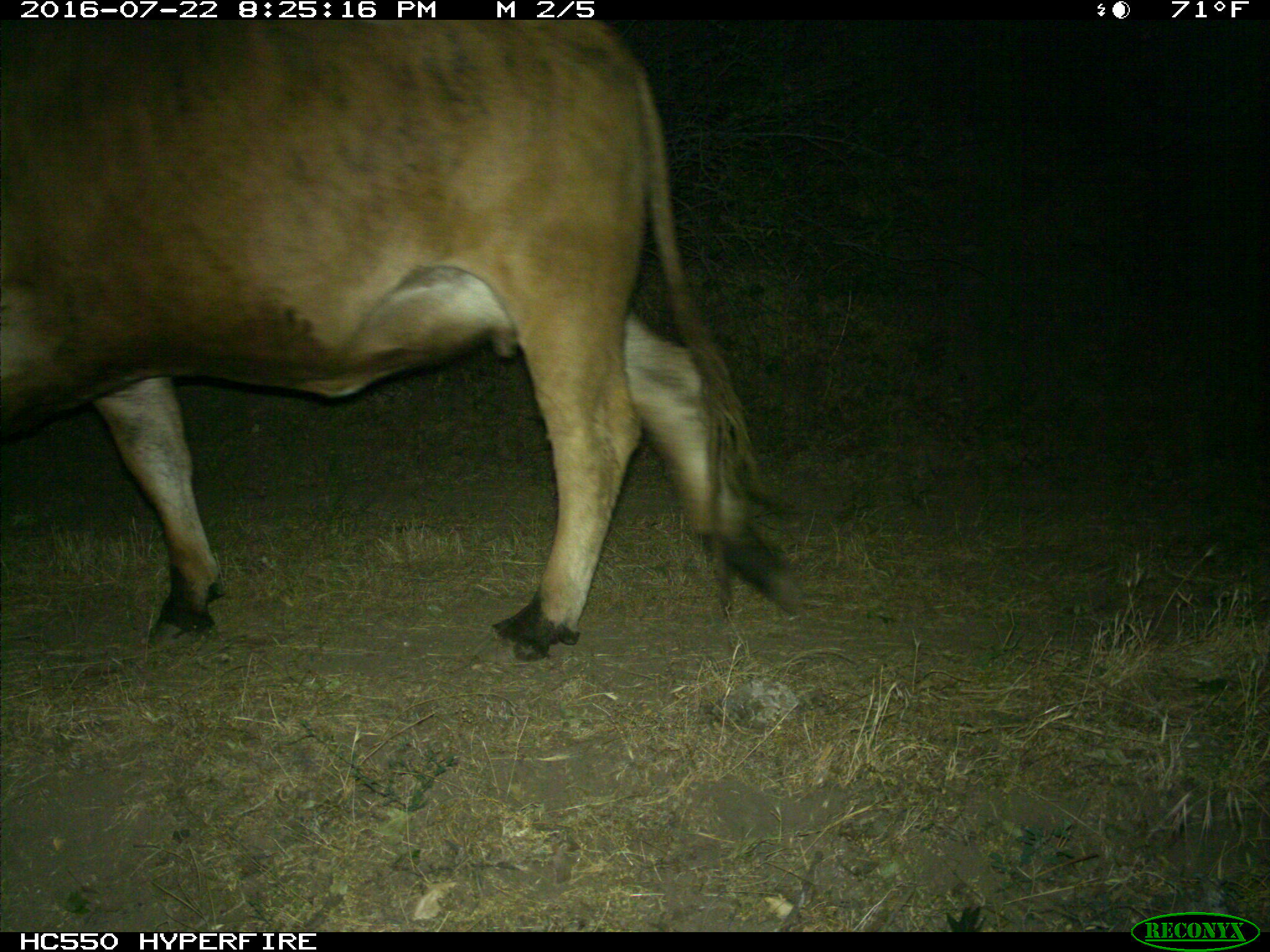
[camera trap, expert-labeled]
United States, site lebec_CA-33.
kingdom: Animalia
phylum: Chordata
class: Mammalia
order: Artiodactyla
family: Bovidae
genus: Bos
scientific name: Bos taurus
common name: domestic cow